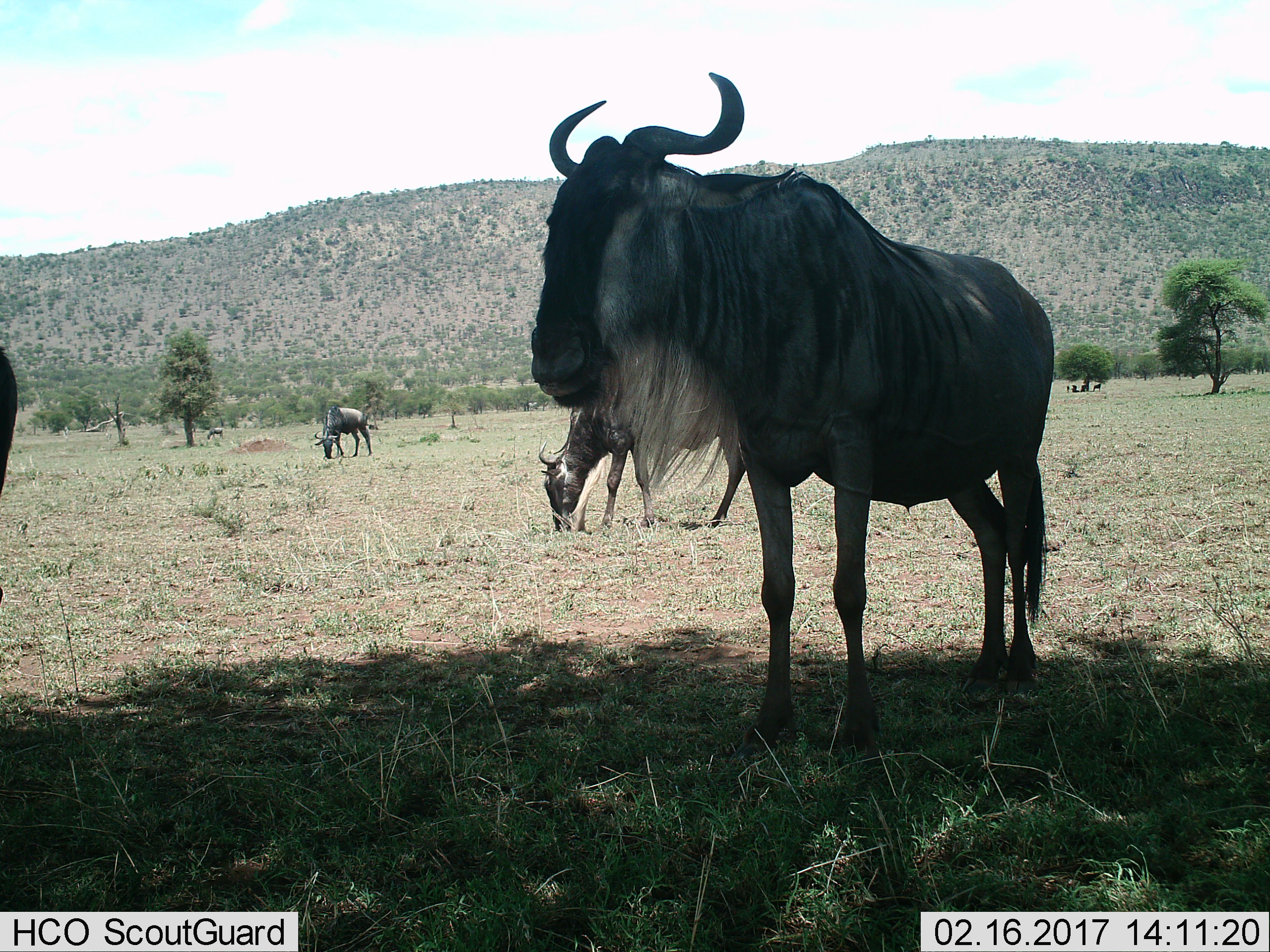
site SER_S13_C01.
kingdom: Animalia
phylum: Chordata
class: Mammalia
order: Artiodactyla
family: Bovidae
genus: Connochaetes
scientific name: Connochaetes taurinus taurinus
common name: blue wildebeest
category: wildebeestblue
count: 8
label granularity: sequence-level